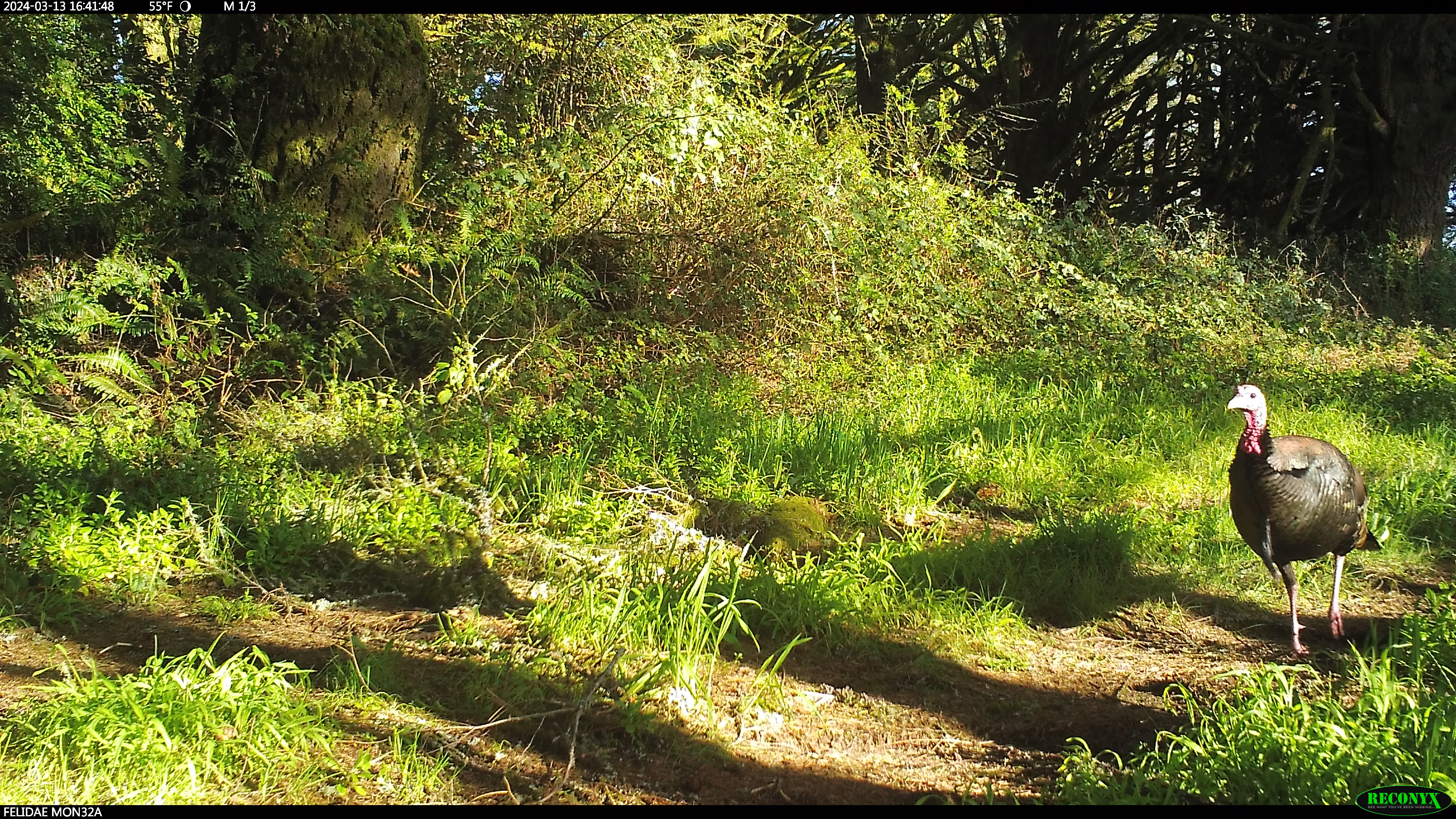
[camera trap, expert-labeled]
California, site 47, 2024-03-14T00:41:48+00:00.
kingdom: Animalia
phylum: Chordata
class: Aves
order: Galliformes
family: Phasianidae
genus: Meleagris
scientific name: Meleagris gallopavo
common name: turkey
Turkey (Meleagris gallopavo).